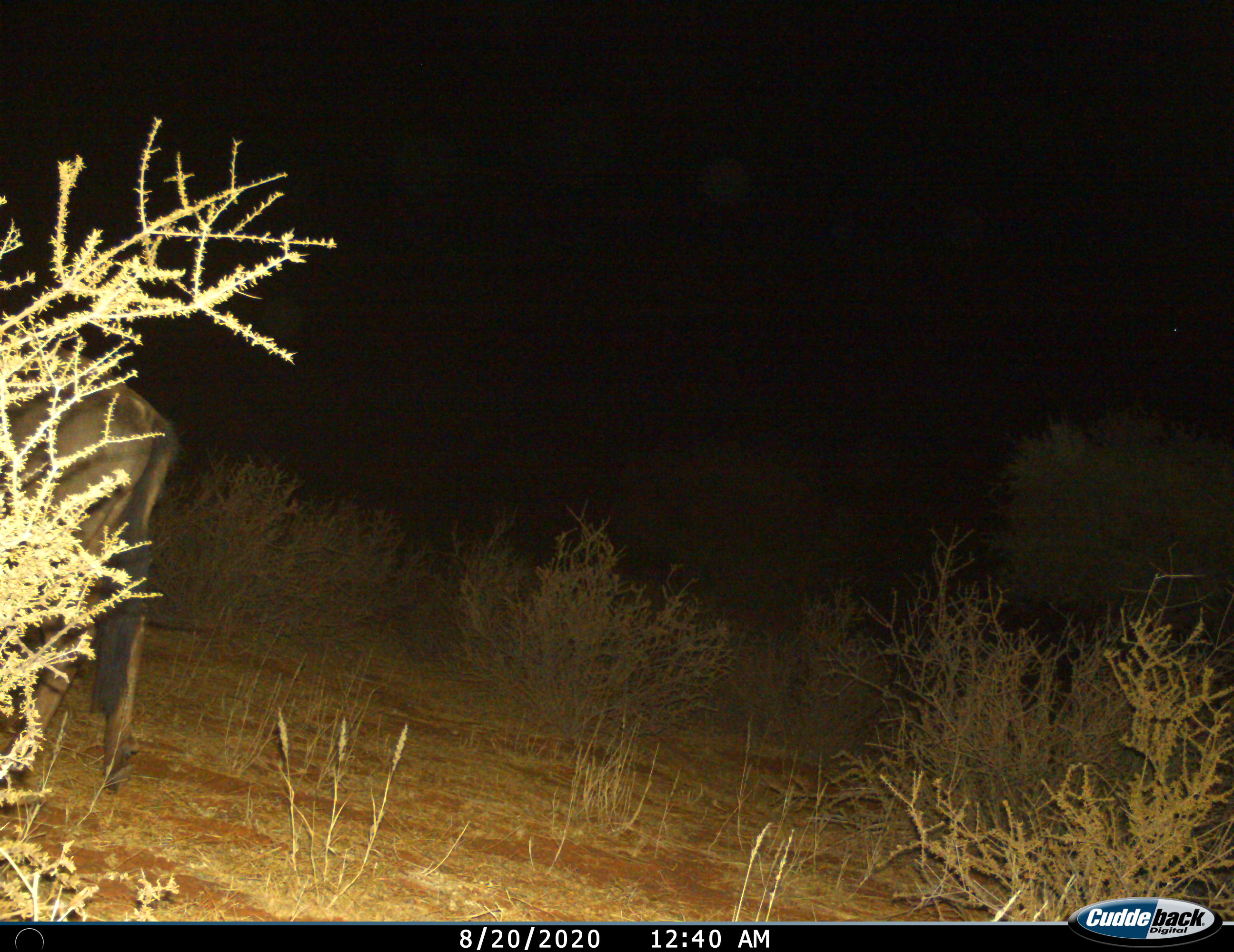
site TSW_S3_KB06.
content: unidentified animal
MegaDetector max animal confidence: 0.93